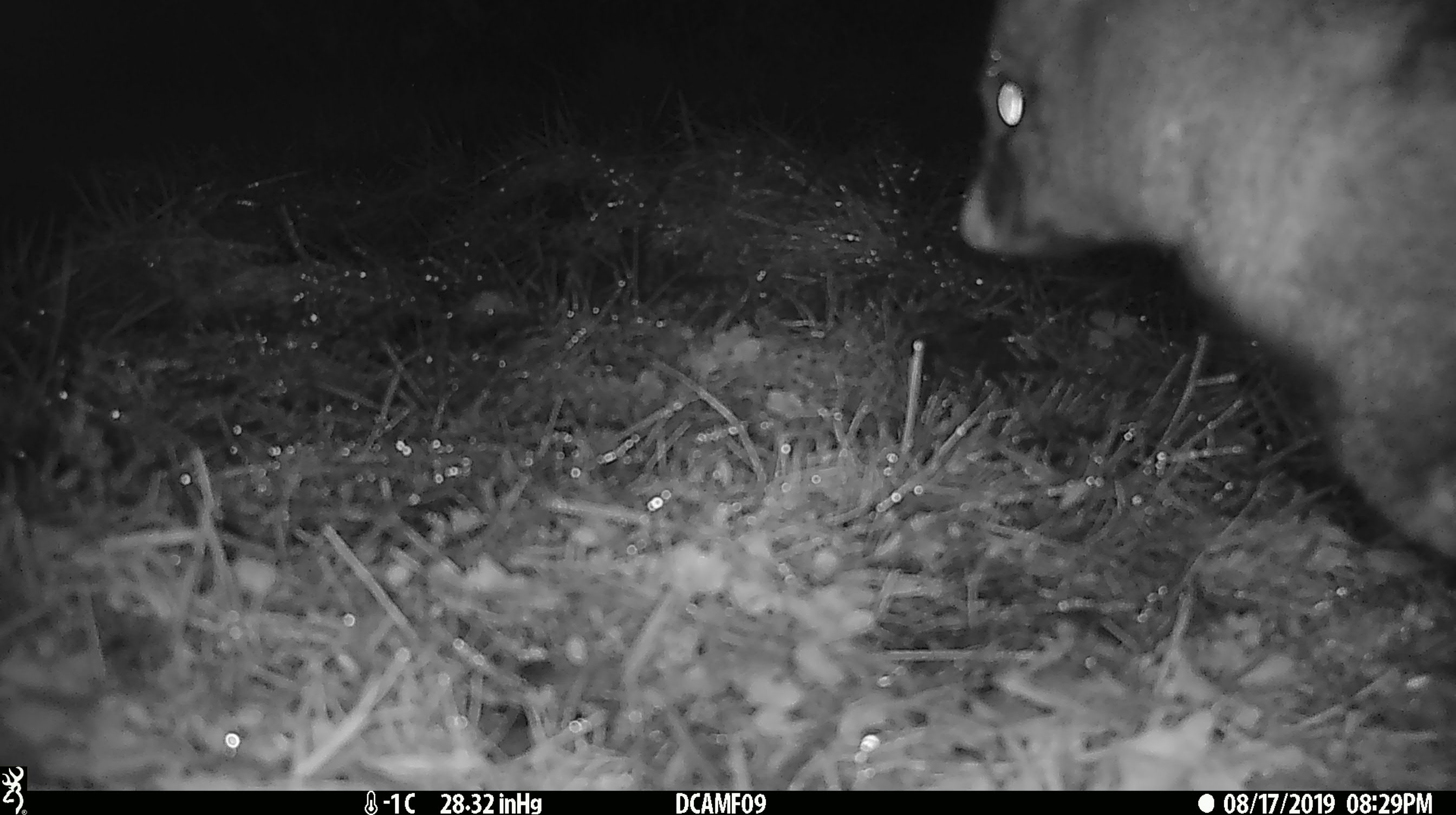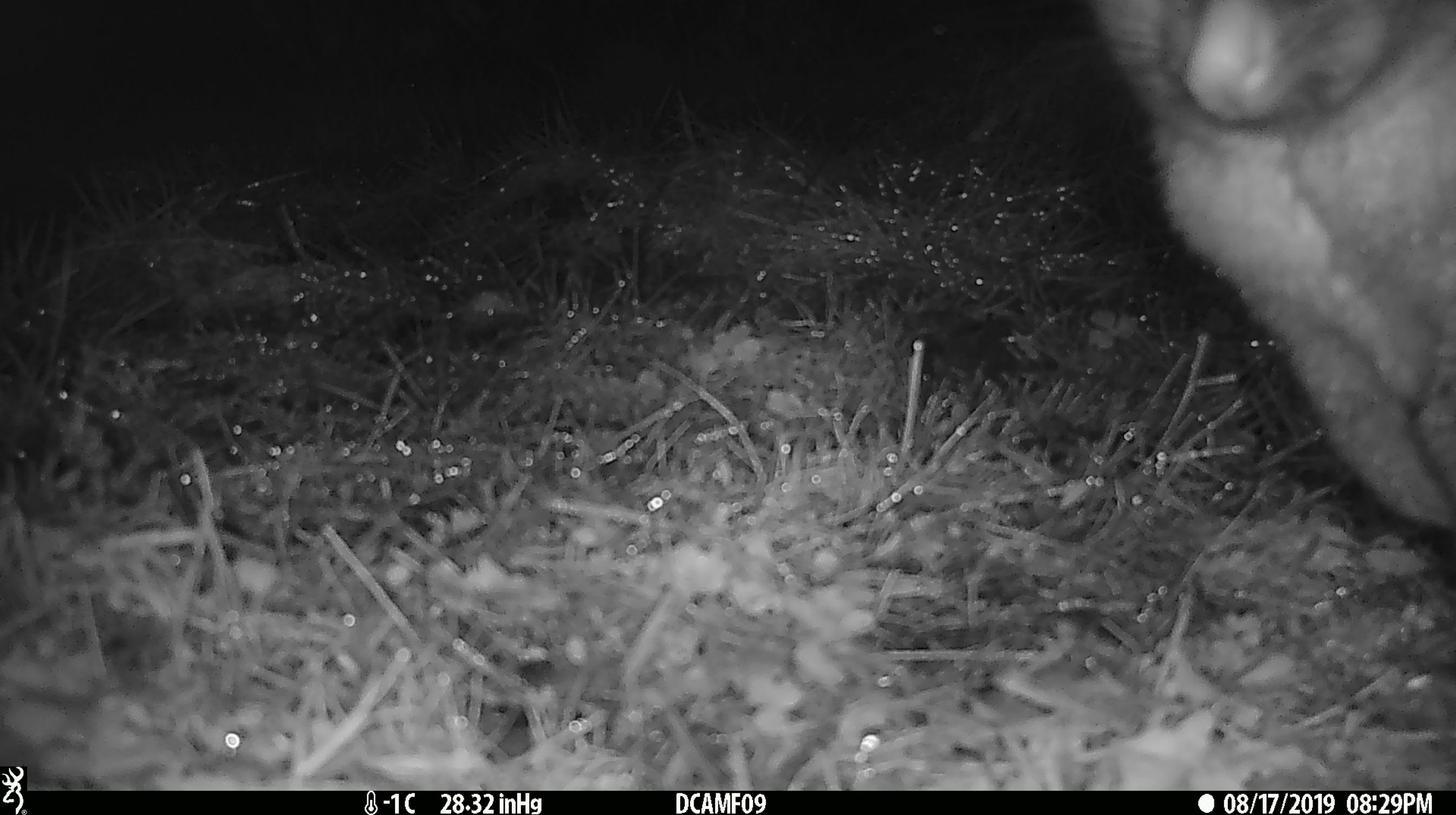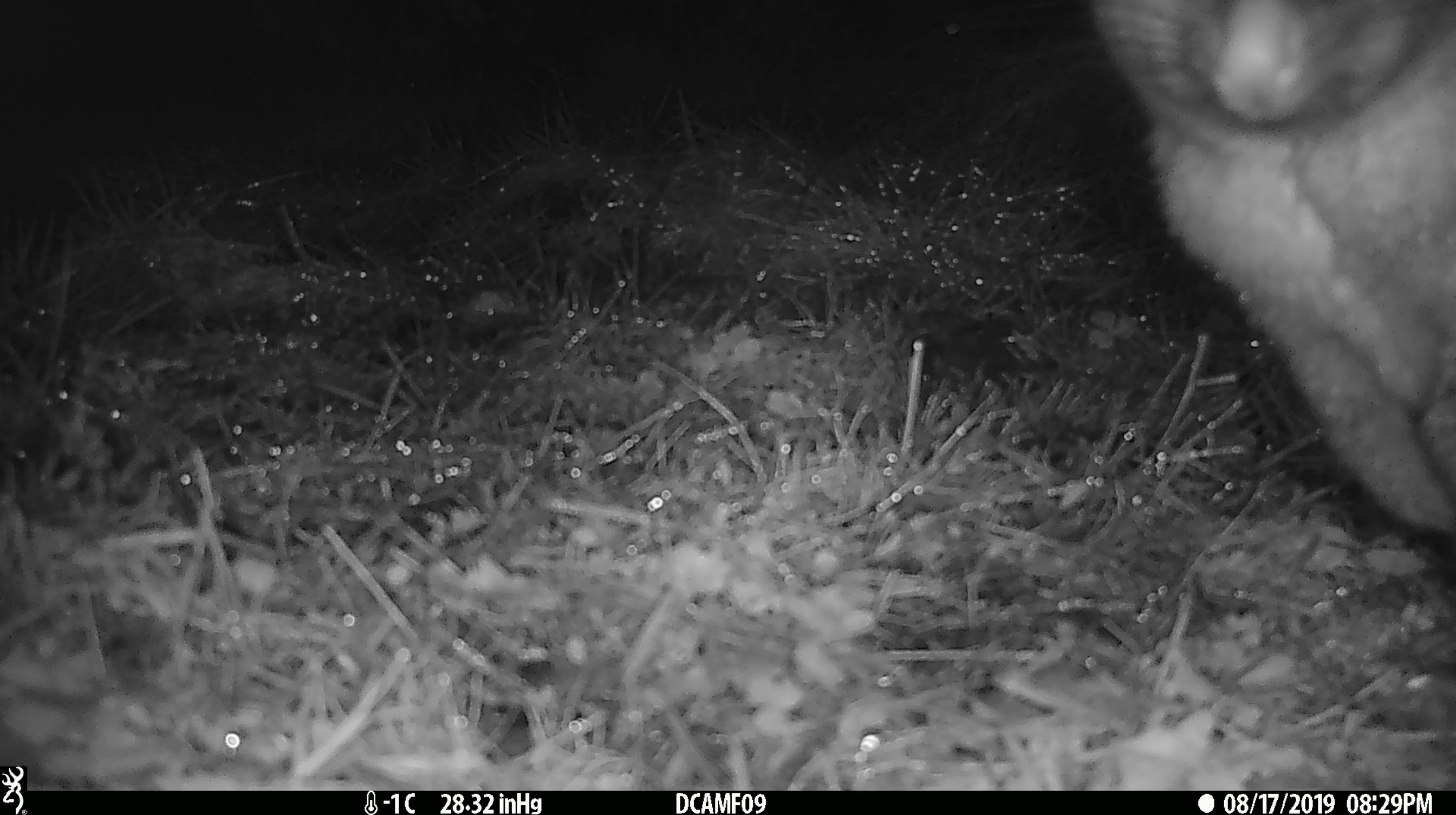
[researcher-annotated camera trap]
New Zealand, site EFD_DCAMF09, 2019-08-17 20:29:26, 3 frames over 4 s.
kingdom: Animalia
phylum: Chordata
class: Mammalia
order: Diprotodontia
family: Phalangeridae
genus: Trichosurus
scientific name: Trichosurus vulpecula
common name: common brushtail possum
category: possum